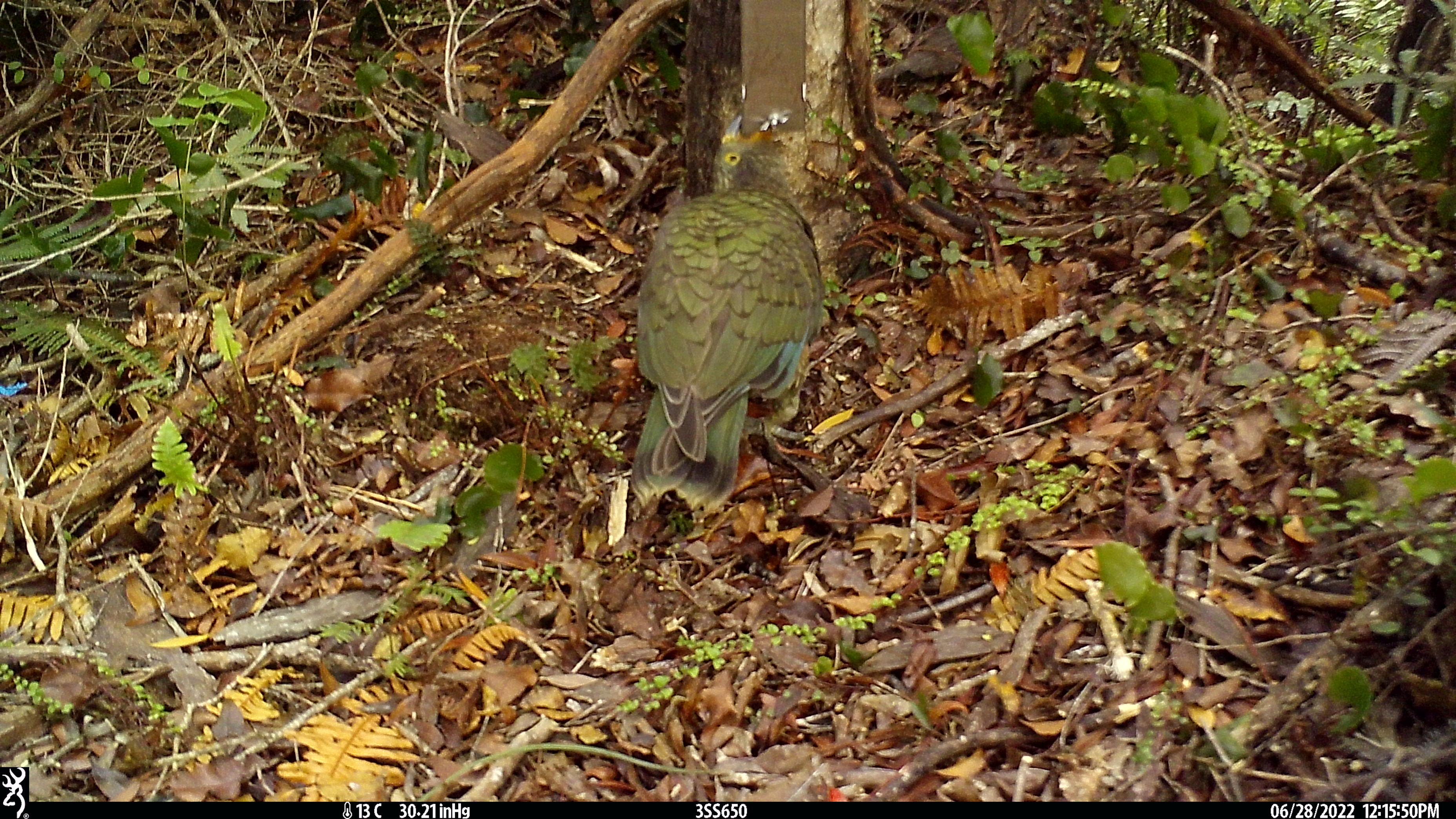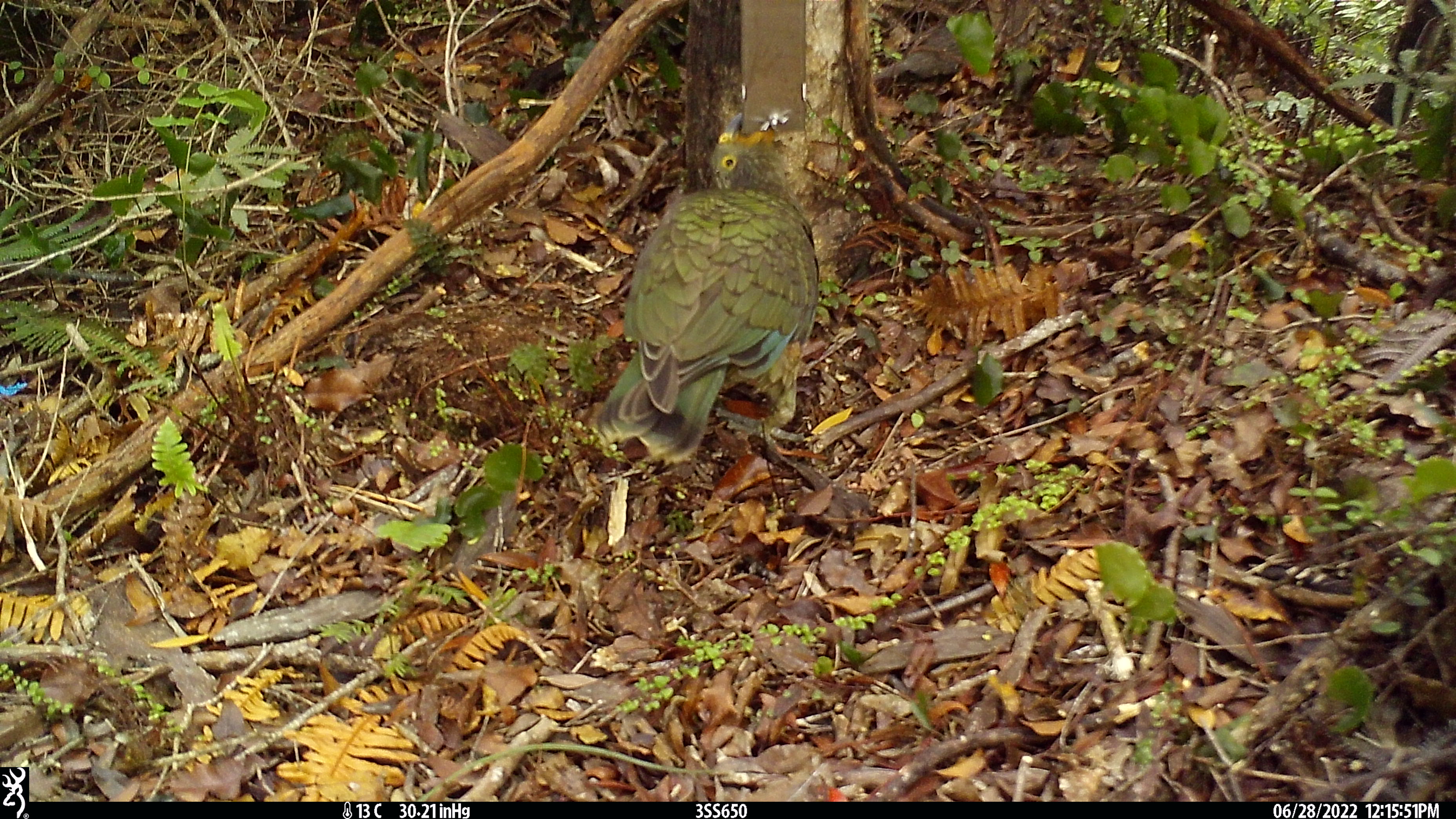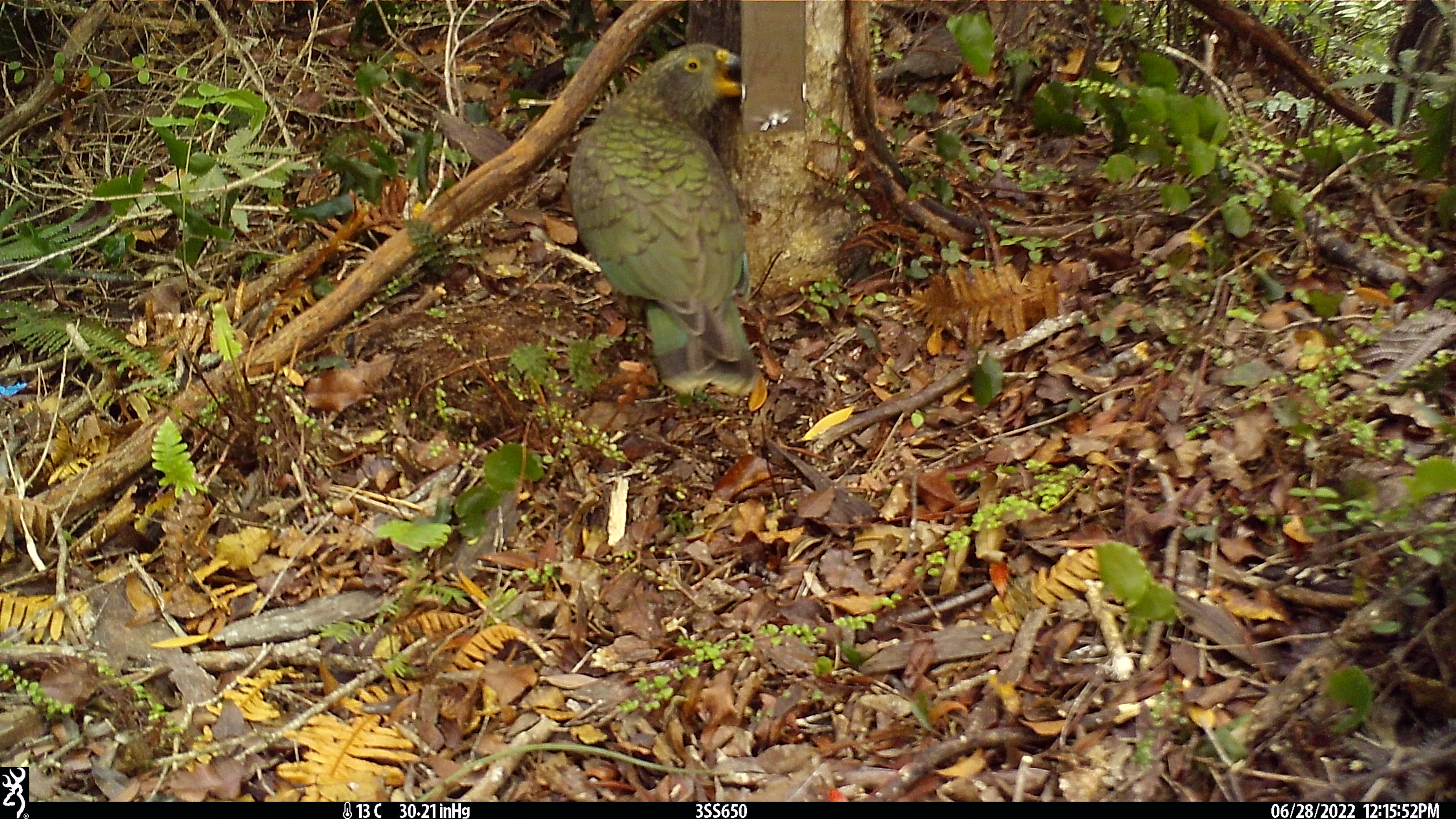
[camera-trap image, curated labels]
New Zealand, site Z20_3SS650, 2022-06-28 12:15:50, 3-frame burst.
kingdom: Animalia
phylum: Chordata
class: Aves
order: Psittaciformes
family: Strigopidae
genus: Nestor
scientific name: Nestor notabilis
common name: kea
Kea (Nestor notabilis).